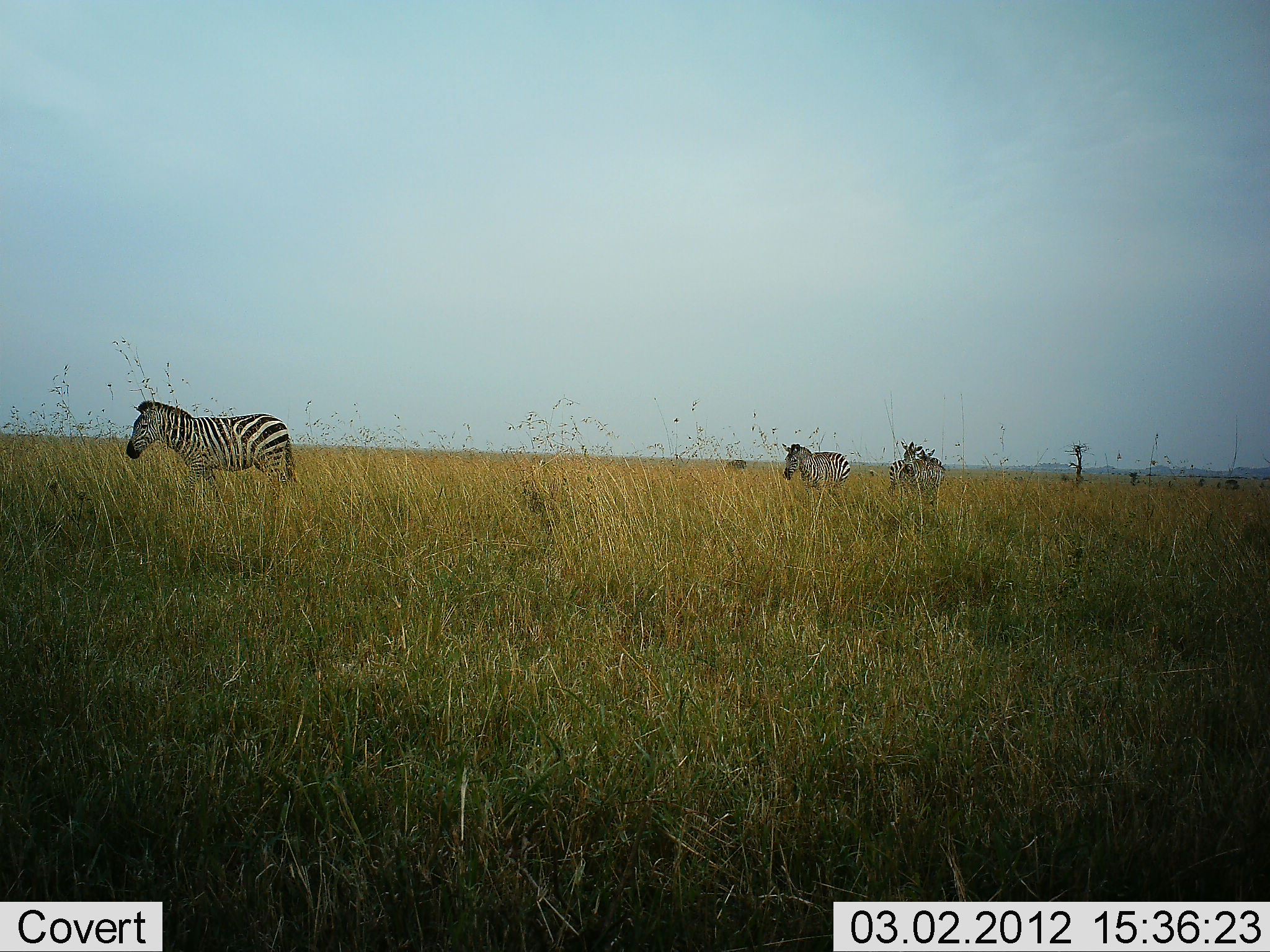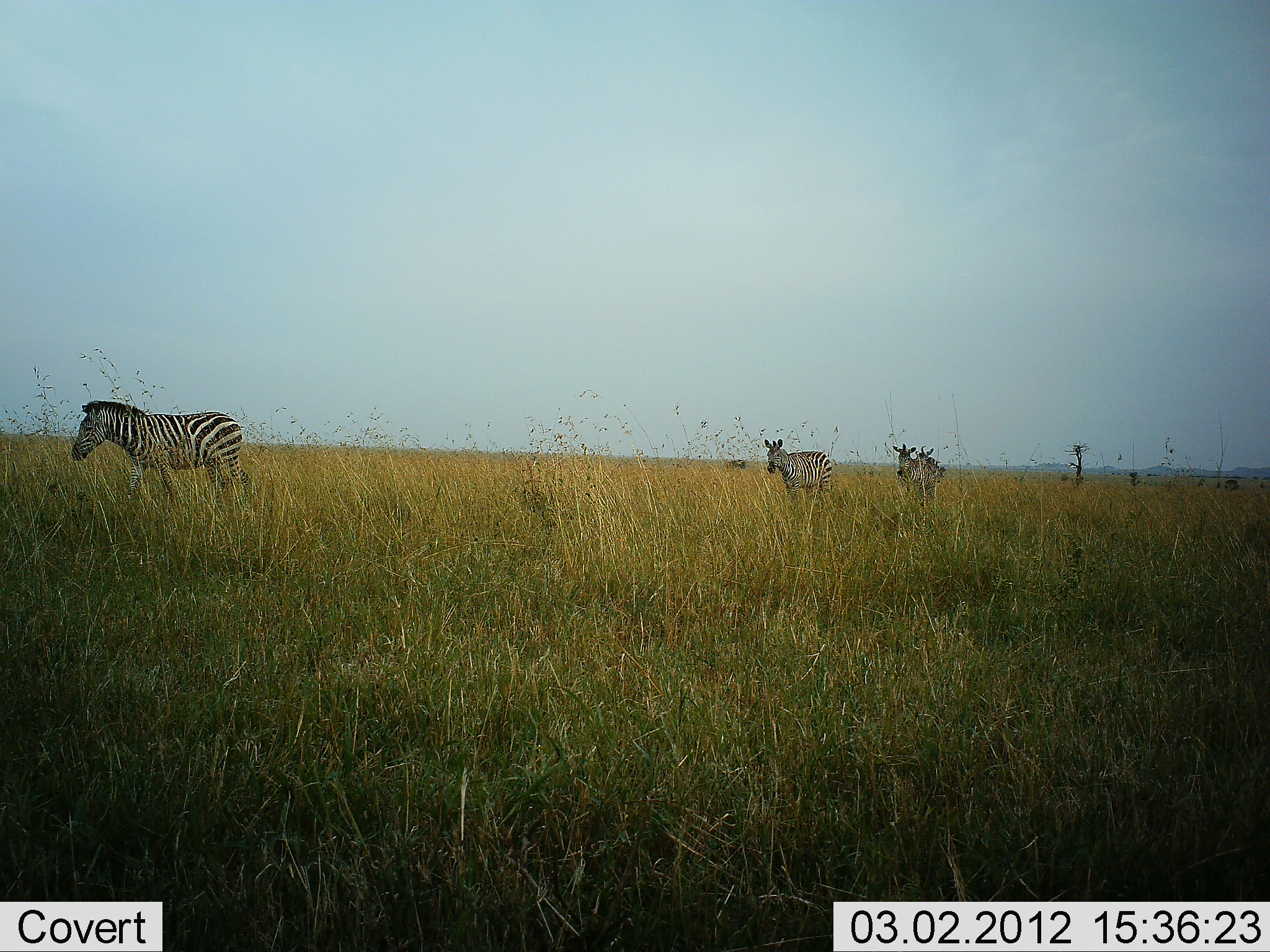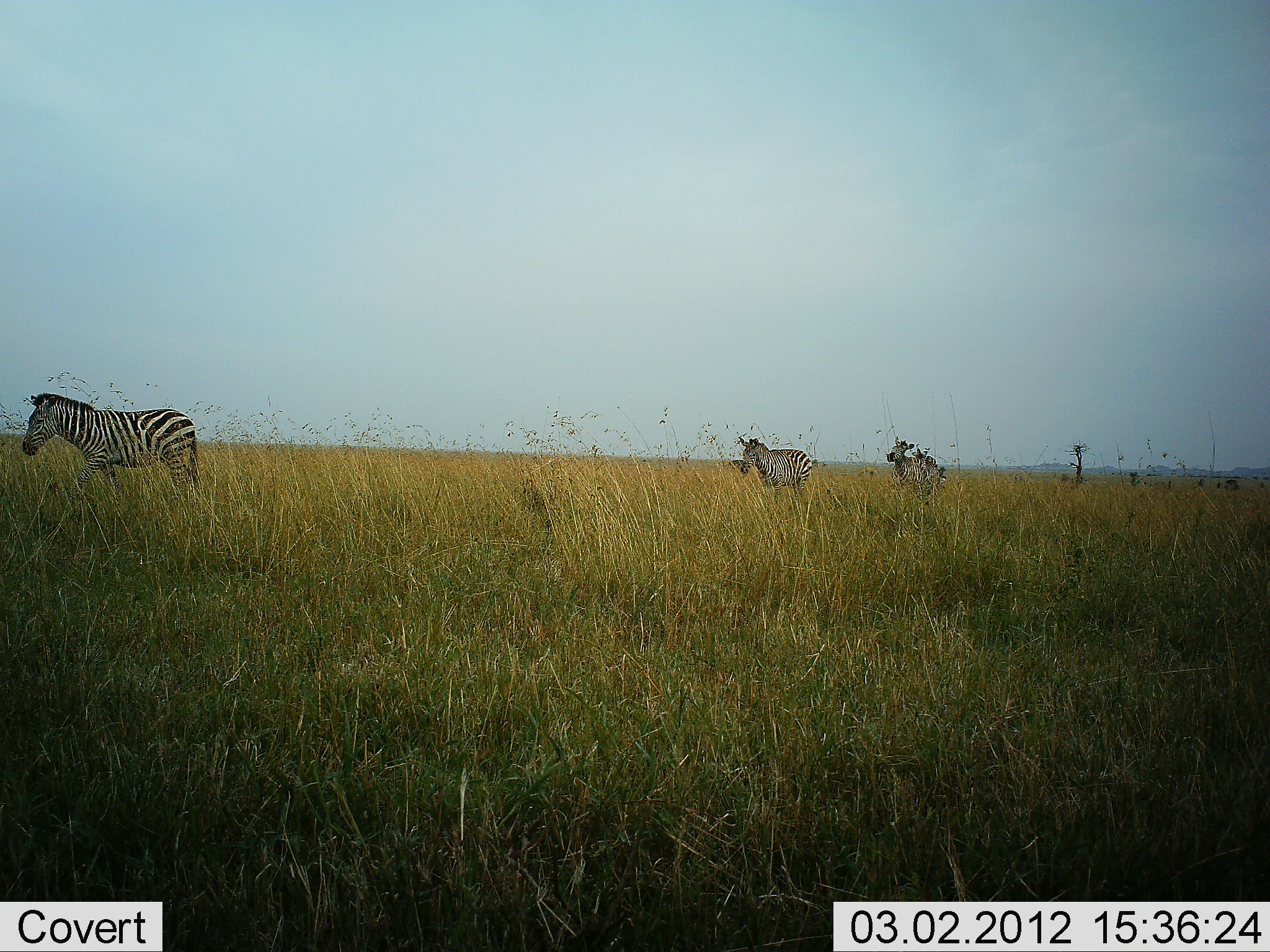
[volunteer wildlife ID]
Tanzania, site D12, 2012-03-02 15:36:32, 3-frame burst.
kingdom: Animalia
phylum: Chordata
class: Mammalia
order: Perissodactyla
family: Equidae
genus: Equus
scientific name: Equus quagga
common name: plains zebra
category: zebra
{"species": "zebra (plains zebra) (Equus quagga)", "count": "4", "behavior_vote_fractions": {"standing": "6%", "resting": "0%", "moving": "100%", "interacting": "0%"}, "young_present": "0%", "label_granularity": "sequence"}